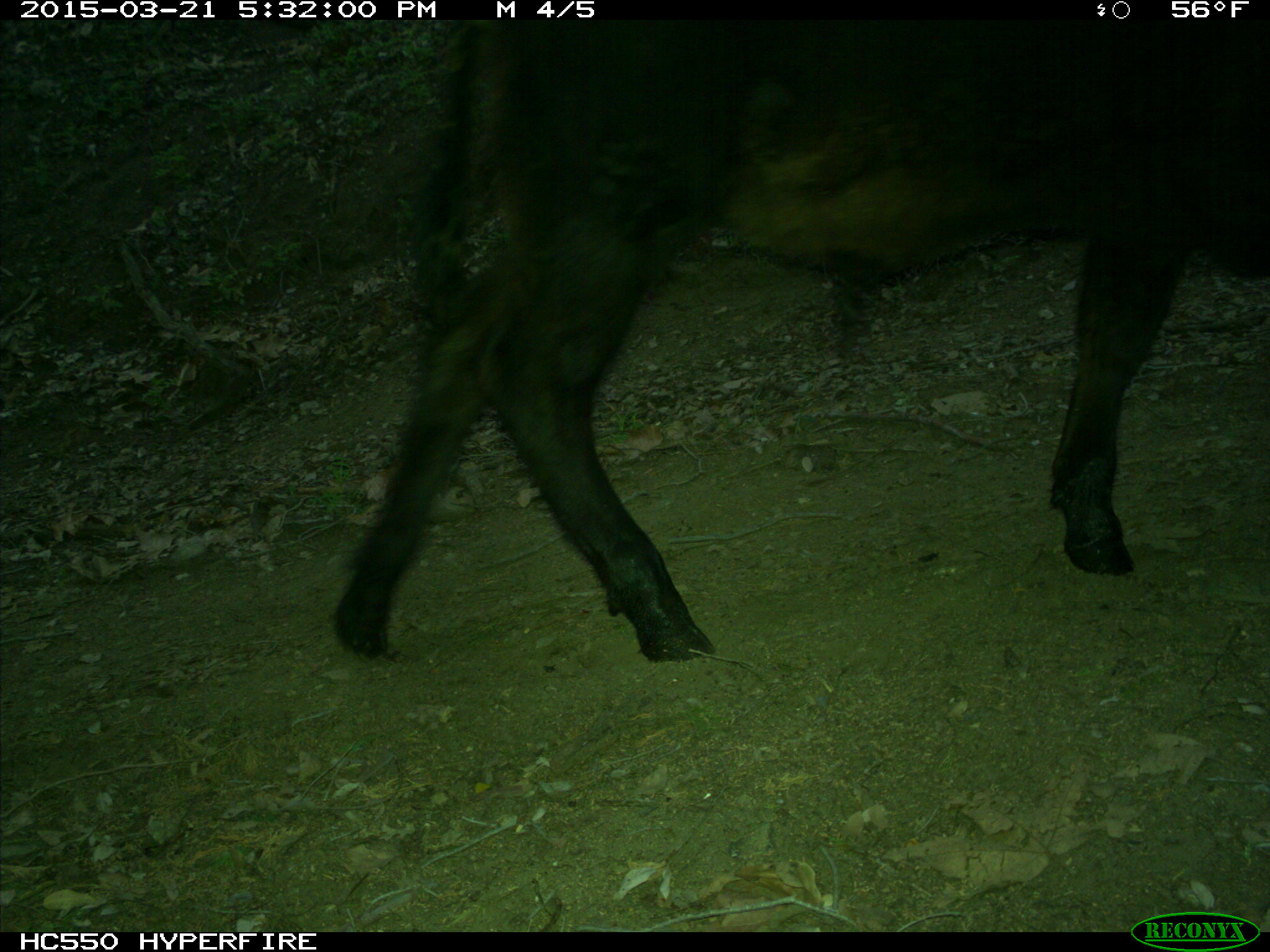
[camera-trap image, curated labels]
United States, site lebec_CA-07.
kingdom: Animalia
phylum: Chordata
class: Mammalia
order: Artiodactyla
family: Bovidae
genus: Bos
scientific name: Bos taurus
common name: domestic cow